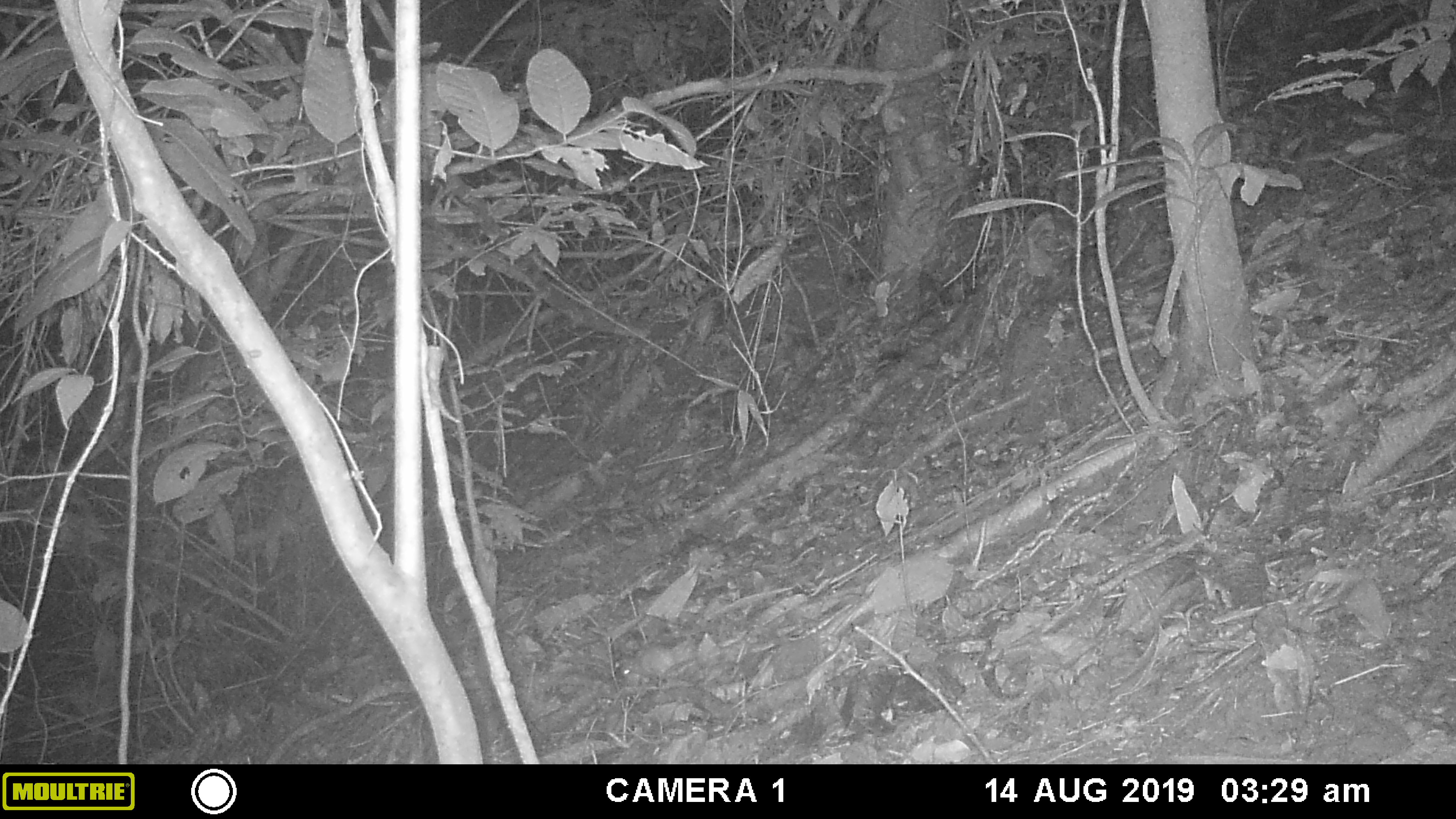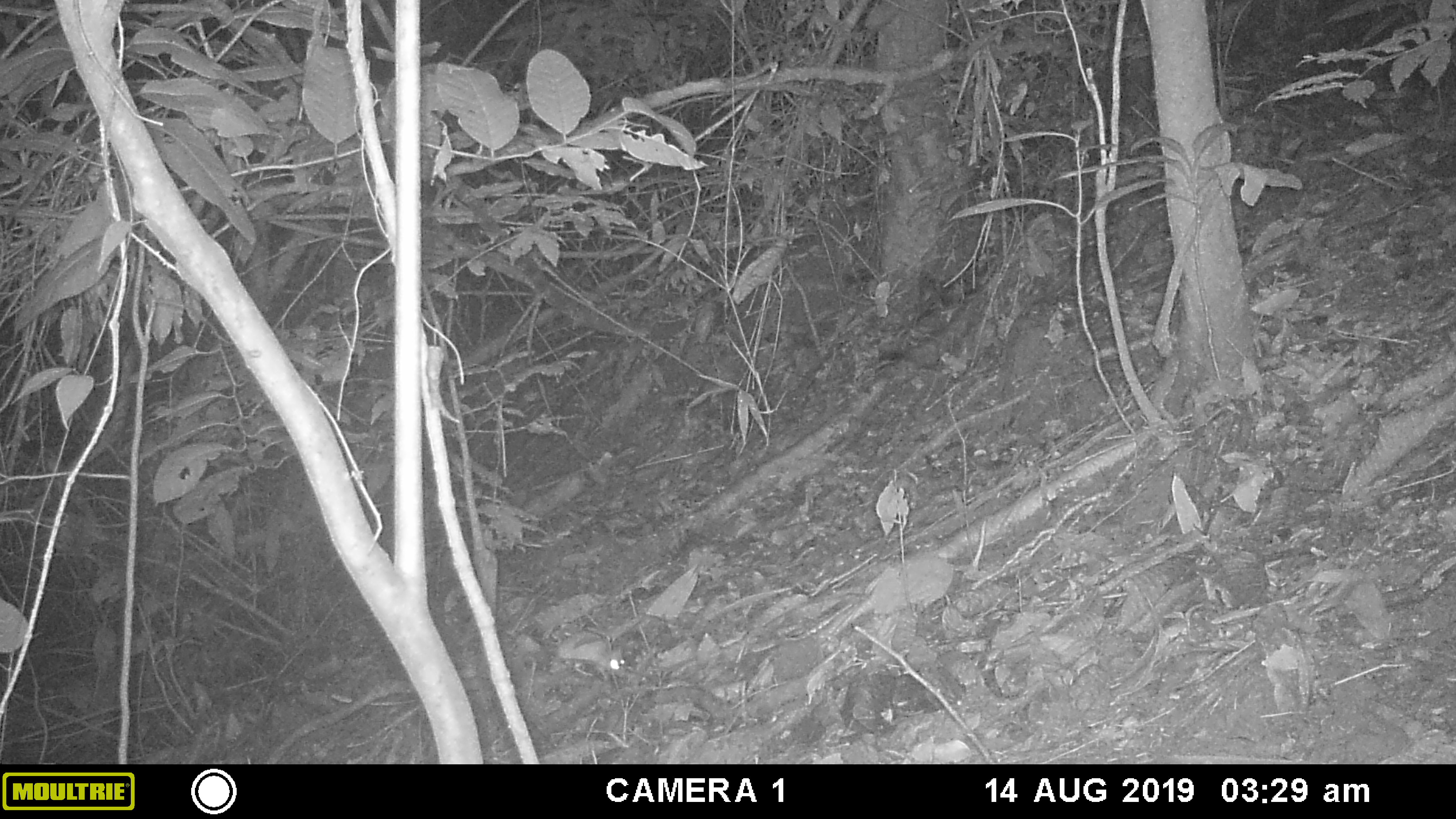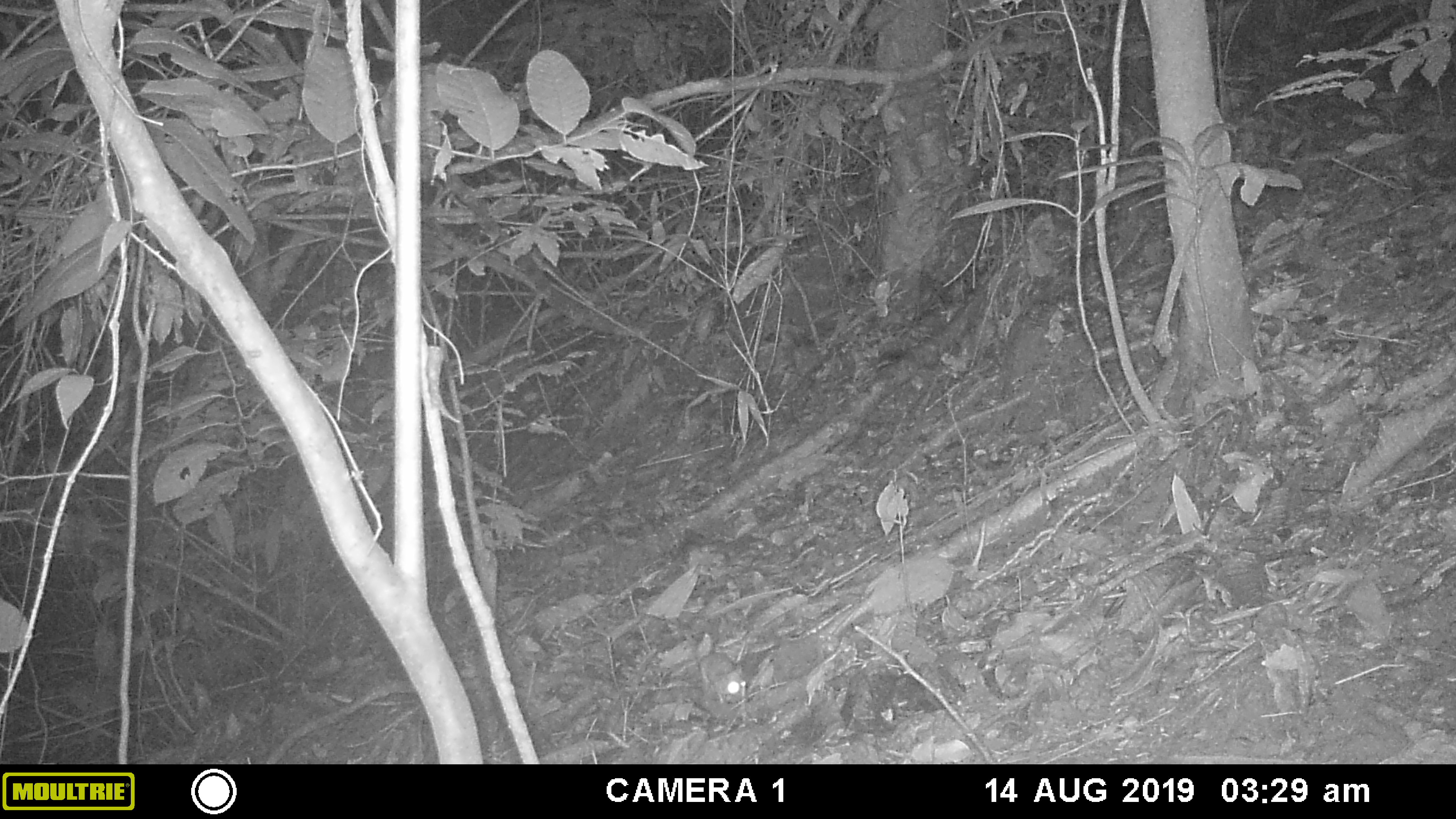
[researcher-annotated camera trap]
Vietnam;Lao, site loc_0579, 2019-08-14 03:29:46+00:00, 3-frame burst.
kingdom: Animalia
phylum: Chordata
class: Mammalia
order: Rodentia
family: Muridae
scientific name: Muridae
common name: old-world mice and rats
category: unidentified murid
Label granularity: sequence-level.